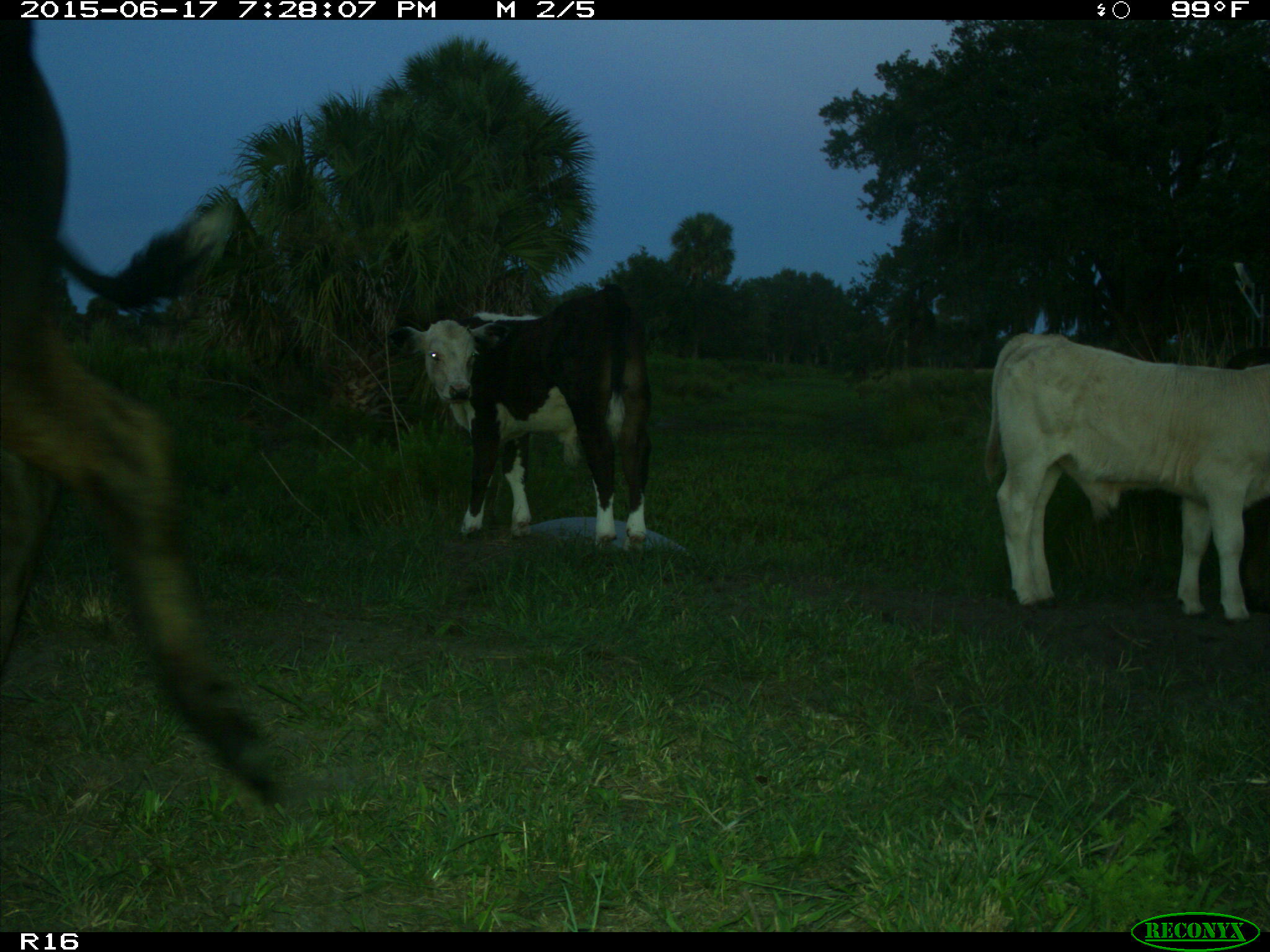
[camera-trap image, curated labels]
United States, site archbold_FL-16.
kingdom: Animalia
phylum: Chordata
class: Mammalia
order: Artiodactyla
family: Bovidae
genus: Bos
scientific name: Bos taurus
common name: domestic cow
Bos taurus (domestic cow).